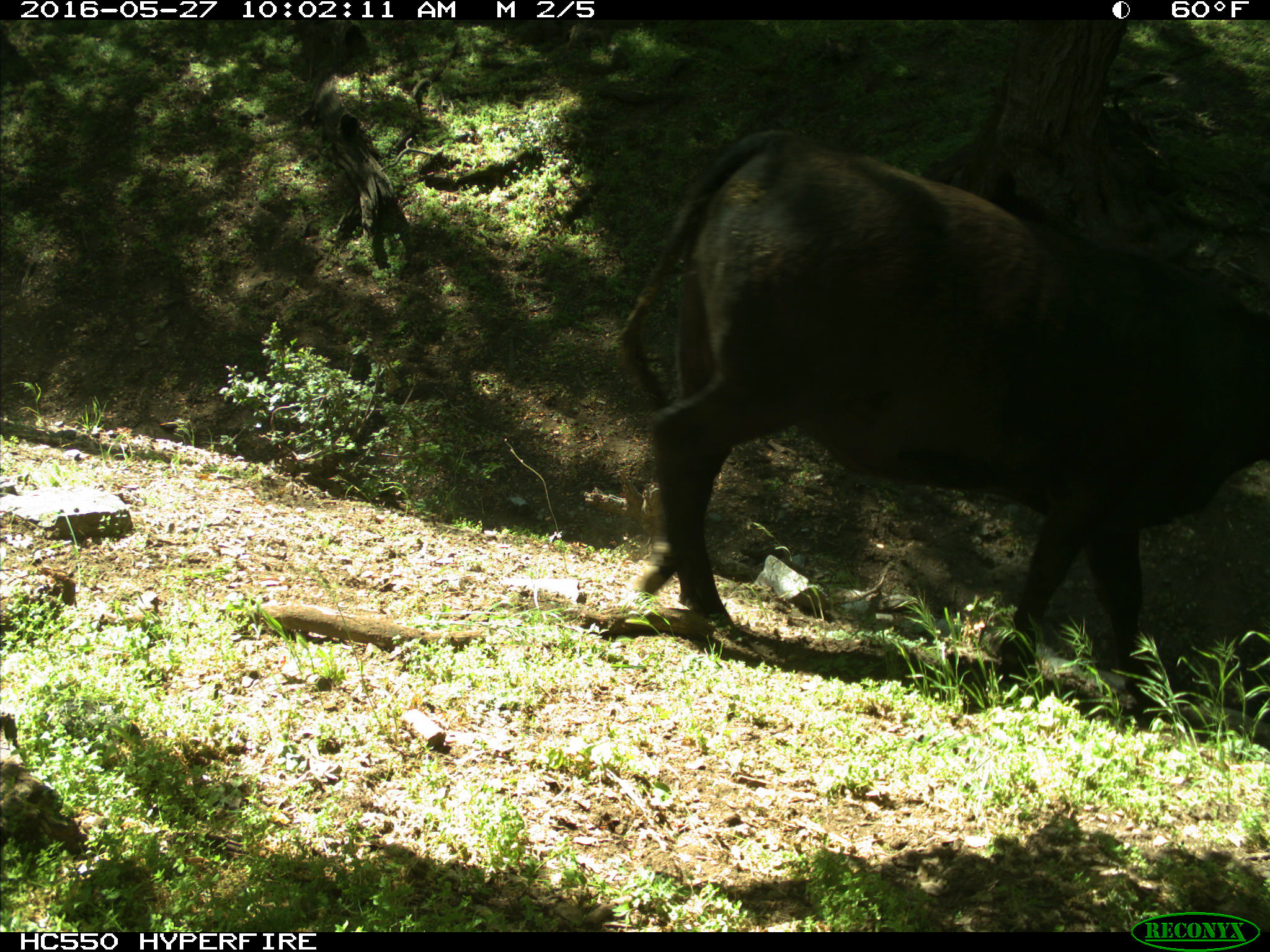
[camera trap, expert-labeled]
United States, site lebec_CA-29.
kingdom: Animalia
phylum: Chordata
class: Mammalia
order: Artiodactyla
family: Bovidae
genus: Bos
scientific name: Bos taurus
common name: domestic cow